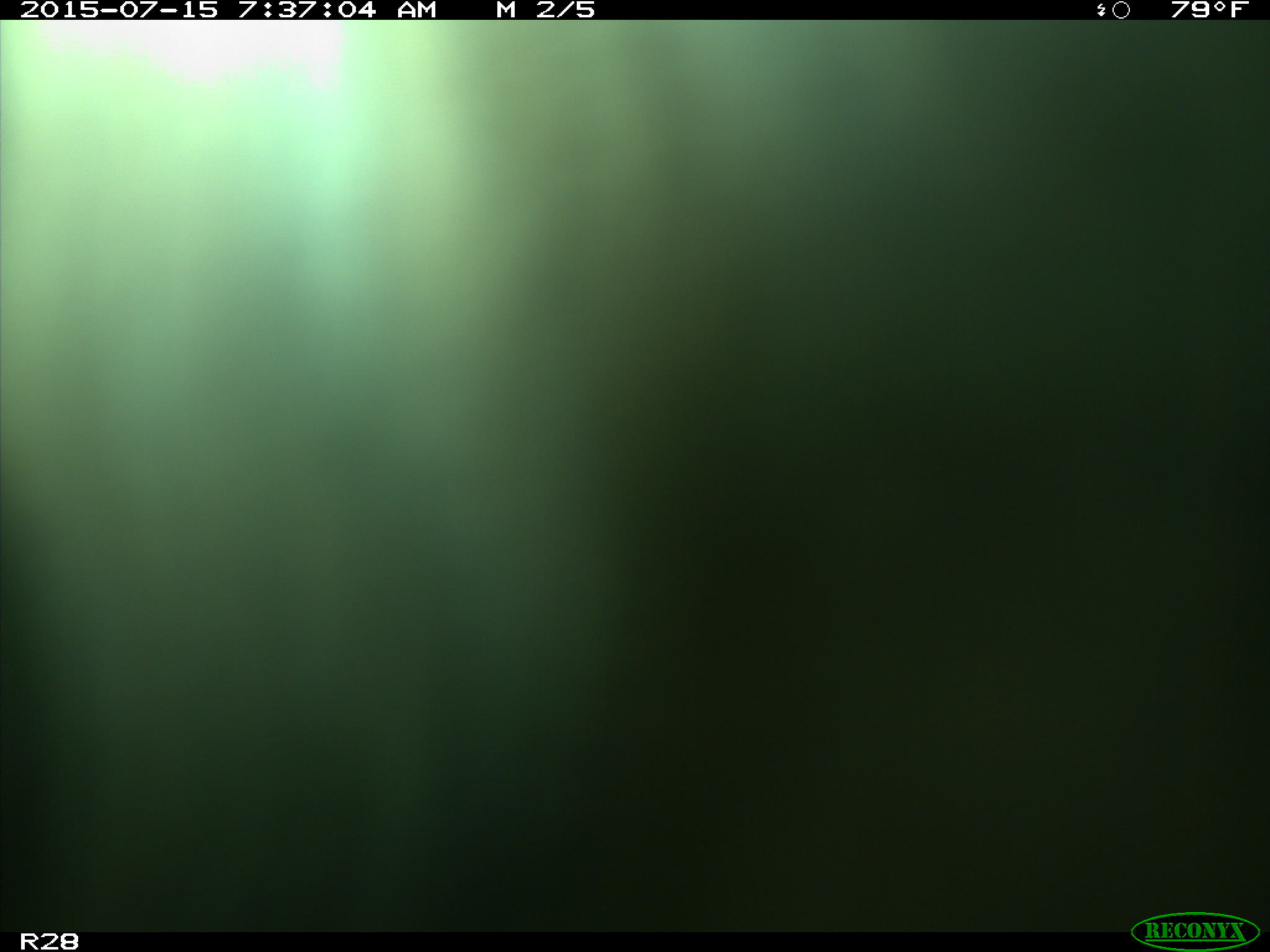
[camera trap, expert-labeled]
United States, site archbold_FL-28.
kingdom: Animalia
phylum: Chordata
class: Mammalia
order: Artiodactyla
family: Bovidae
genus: Bos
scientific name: Bos taurus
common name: domestic cow